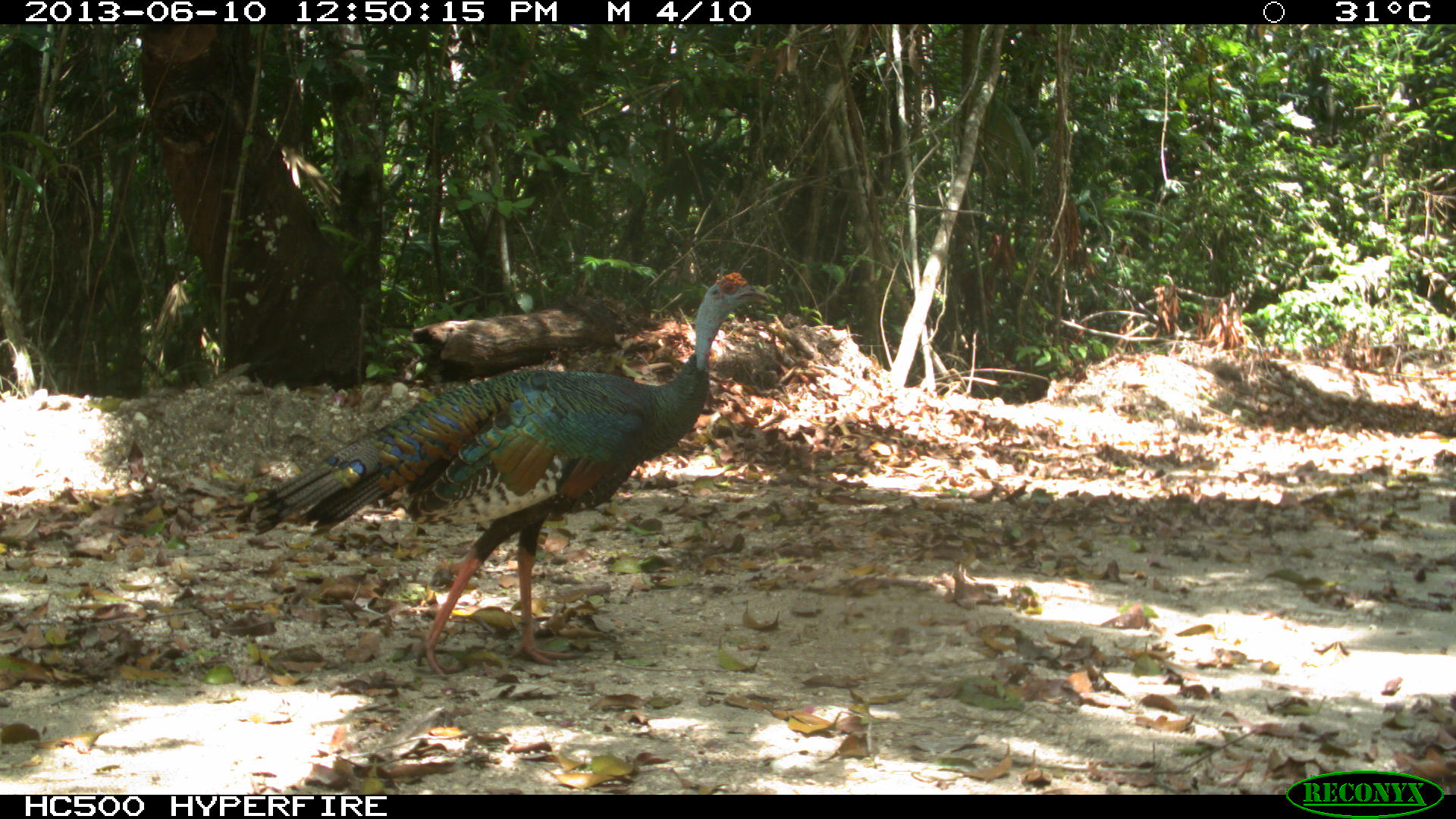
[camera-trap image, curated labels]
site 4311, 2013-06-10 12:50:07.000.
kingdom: Animalia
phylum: Chordata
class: Aves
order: Galliformes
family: Phasianidae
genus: Meleagris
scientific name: Meleagris ocellata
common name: ocellated turkey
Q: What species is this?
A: Meleagris ocellata (ocellated turkey).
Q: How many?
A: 1.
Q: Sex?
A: Male.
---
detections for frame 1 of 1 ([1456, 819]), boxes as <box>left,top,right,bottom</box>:
meleagris ocellata: <box>232,270,768,679</box>